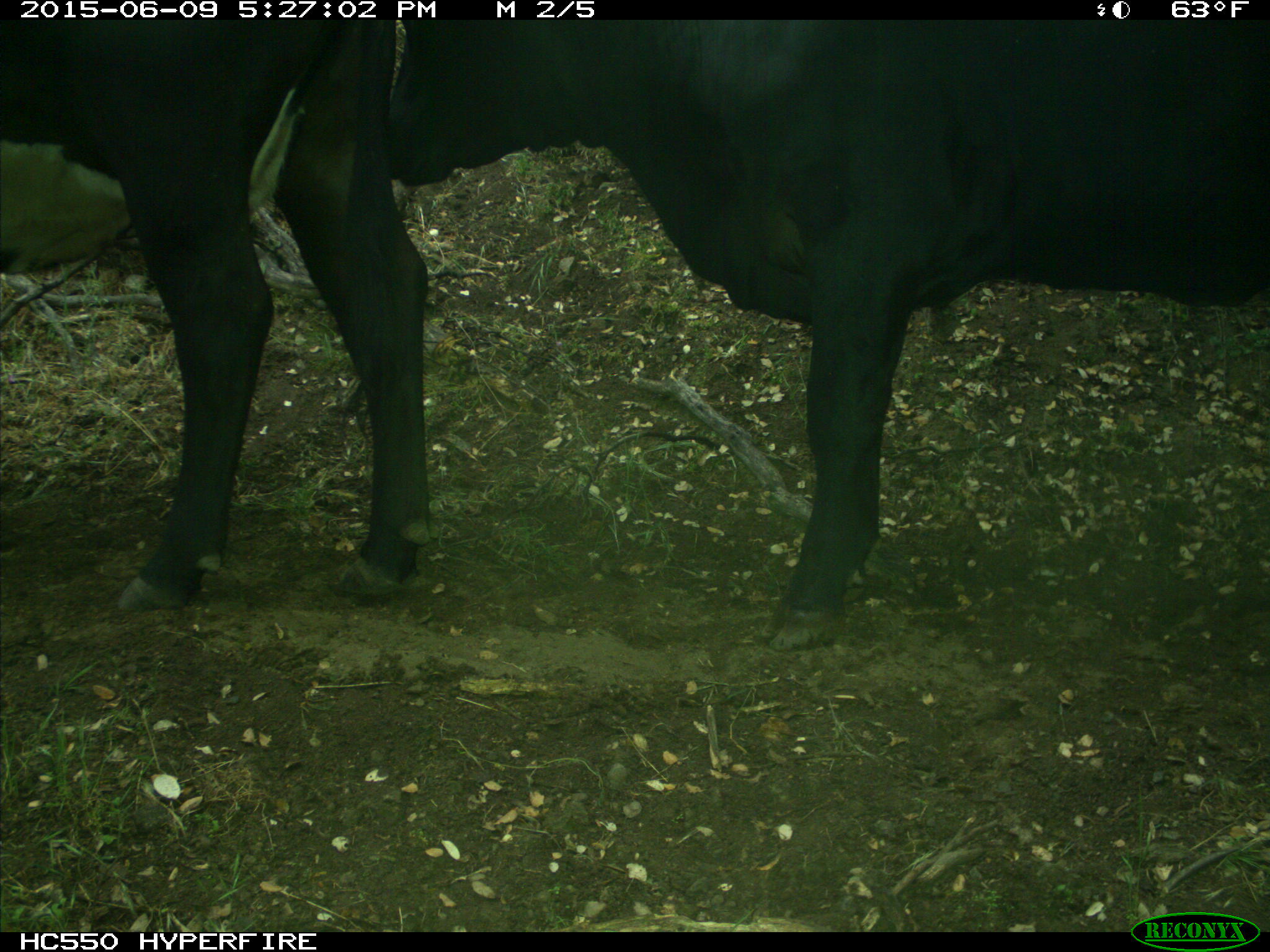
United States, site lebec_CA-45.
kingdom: Animalia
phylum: Chordata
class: Mammalia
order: Artiodactyla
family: Bovidae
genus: Bos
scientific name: Bos taurus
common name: domestic cow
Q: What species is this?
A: Bos taurus (domestic cow).